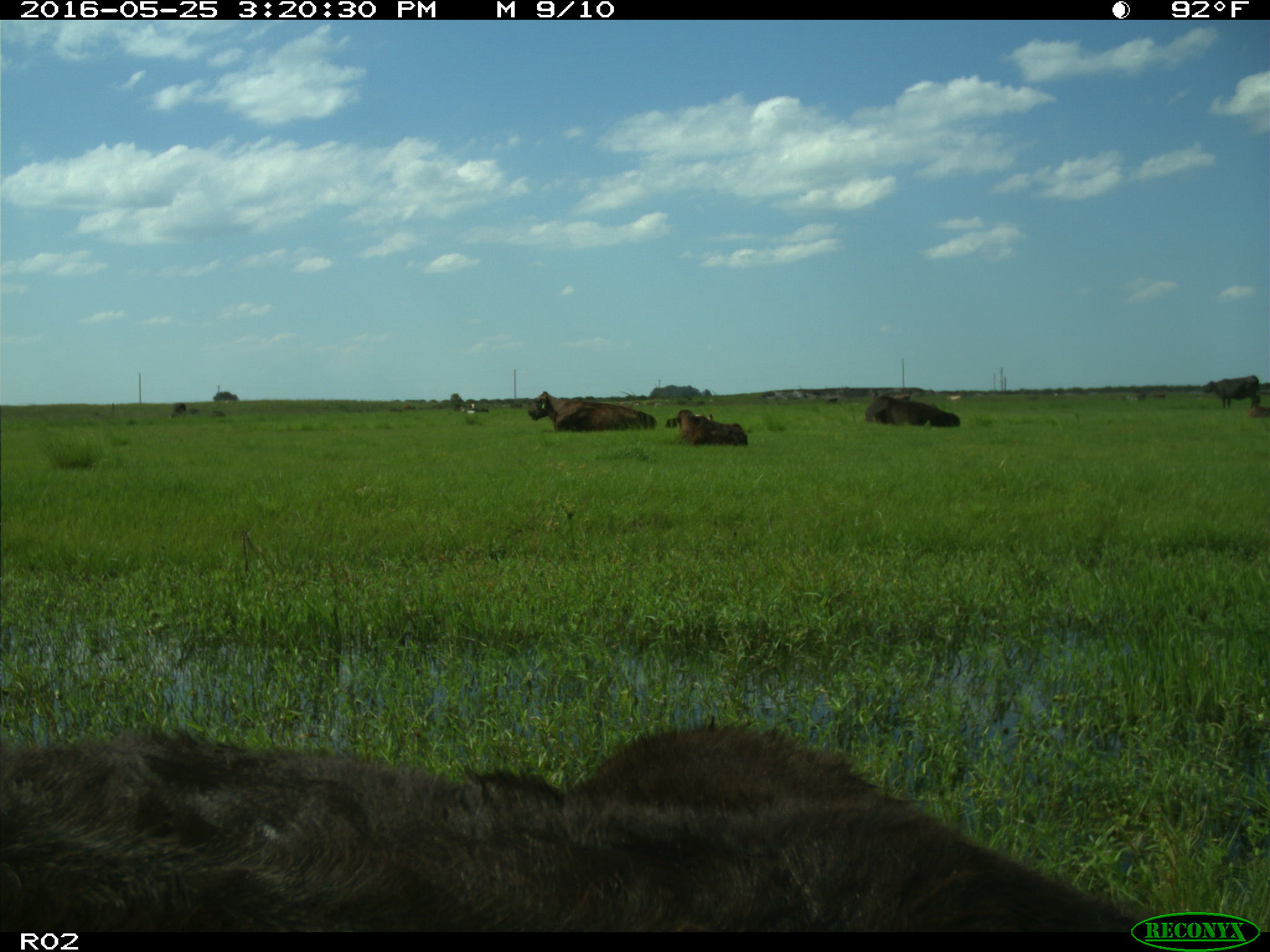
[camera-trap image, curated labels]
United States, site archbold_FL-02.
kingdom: Animalia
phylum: Chordata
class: Mammalia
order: Artiodactyla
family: Bovidae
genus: Bos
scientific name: Bos taurus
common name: domestic cow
Bos taurus (domestic cow).